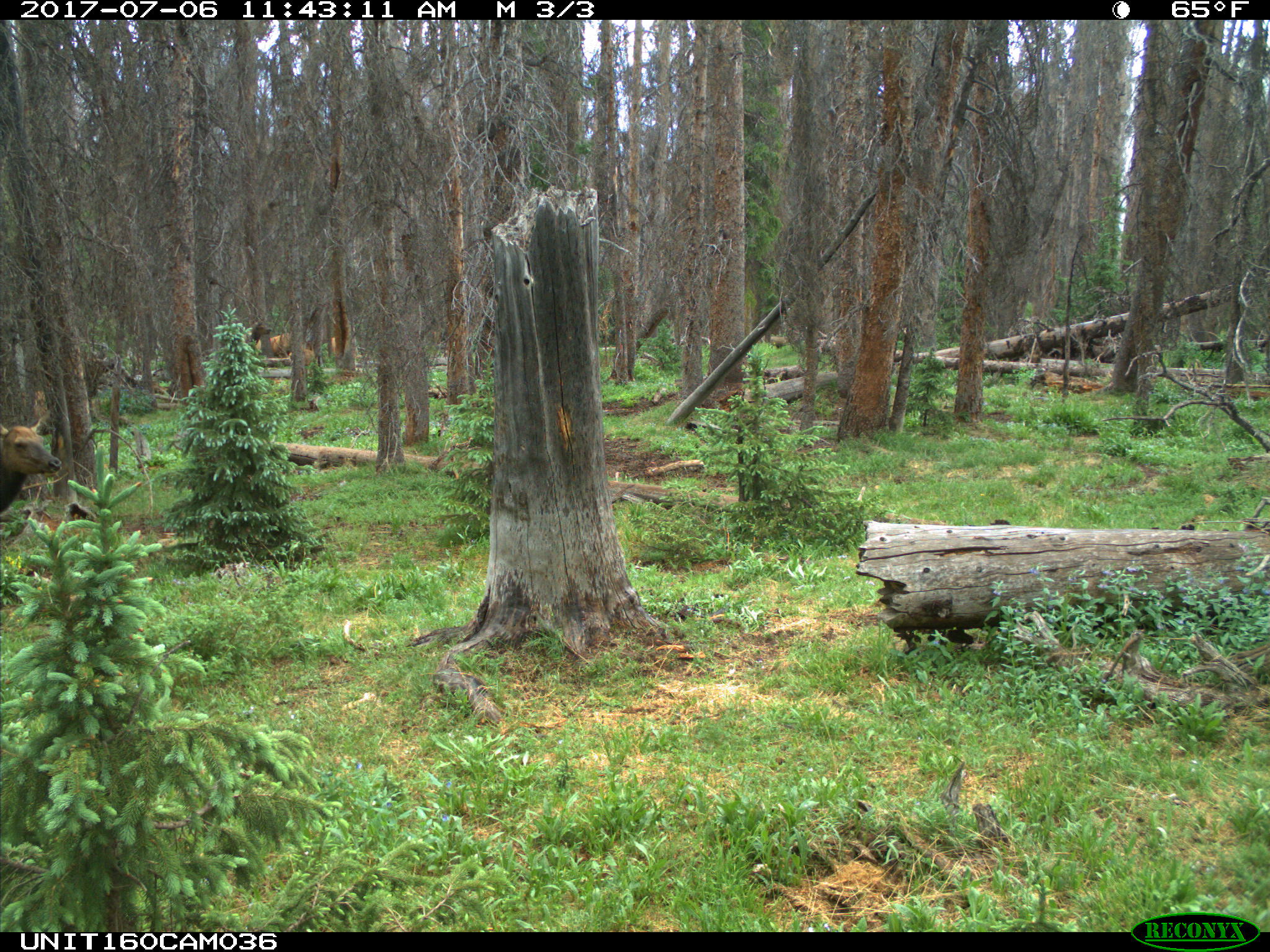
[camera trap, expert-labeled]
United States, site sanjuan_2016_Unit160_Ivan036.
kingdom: Animalia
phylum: Chordata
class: Mammalia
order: Artiodactyla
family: Cervidae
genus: Cervus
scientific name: Cervus elaphus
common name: red deer